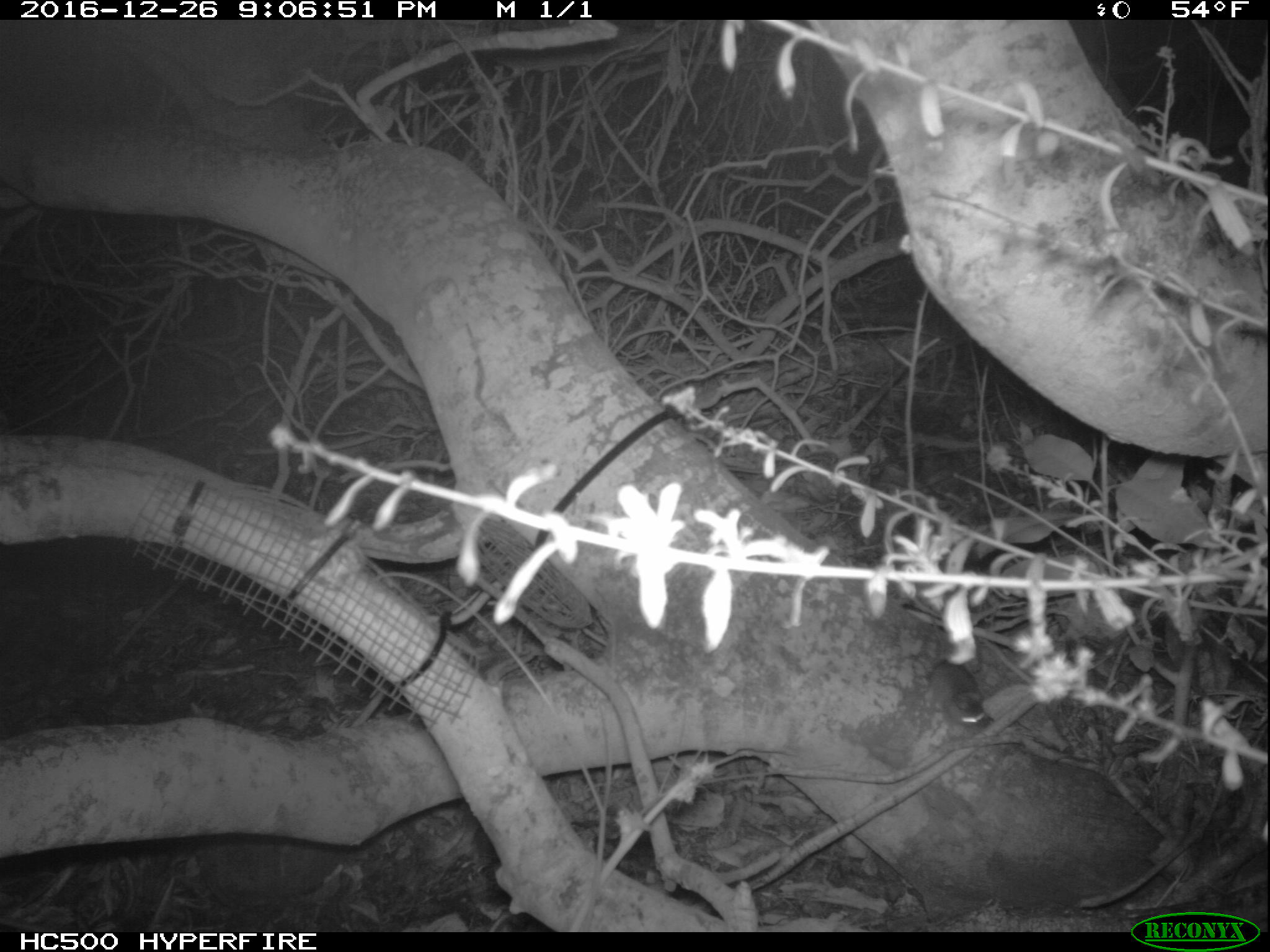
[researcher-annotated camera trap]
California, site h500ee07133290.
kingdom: Animalia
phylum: Chordata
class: Mammalia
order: Rodentia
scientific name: Rodentia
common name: rodent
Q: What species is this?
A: Rodent (Rodentia).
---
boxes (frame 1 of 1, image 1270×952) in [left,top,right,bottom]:
rodent: [928,657,990,730]